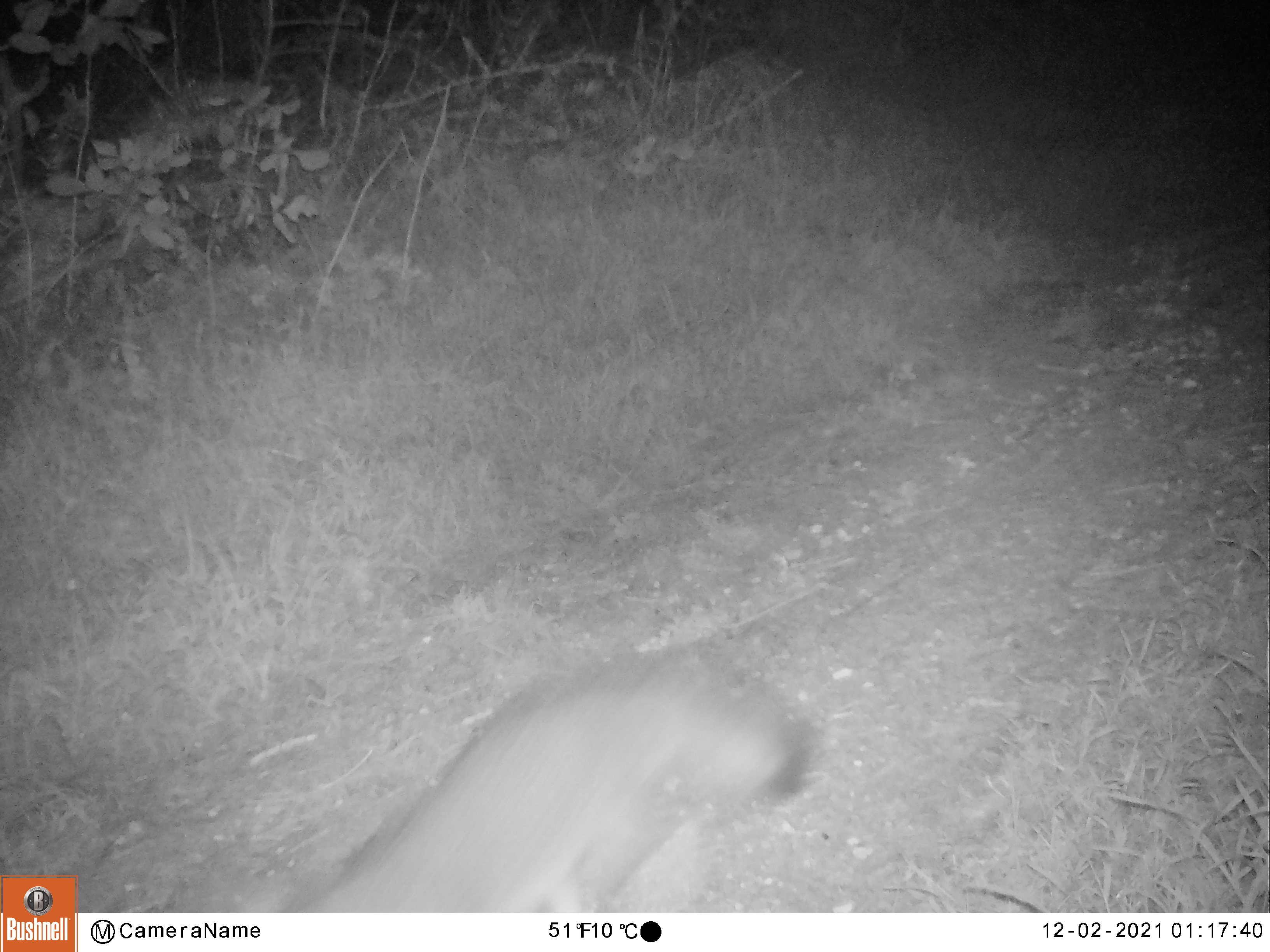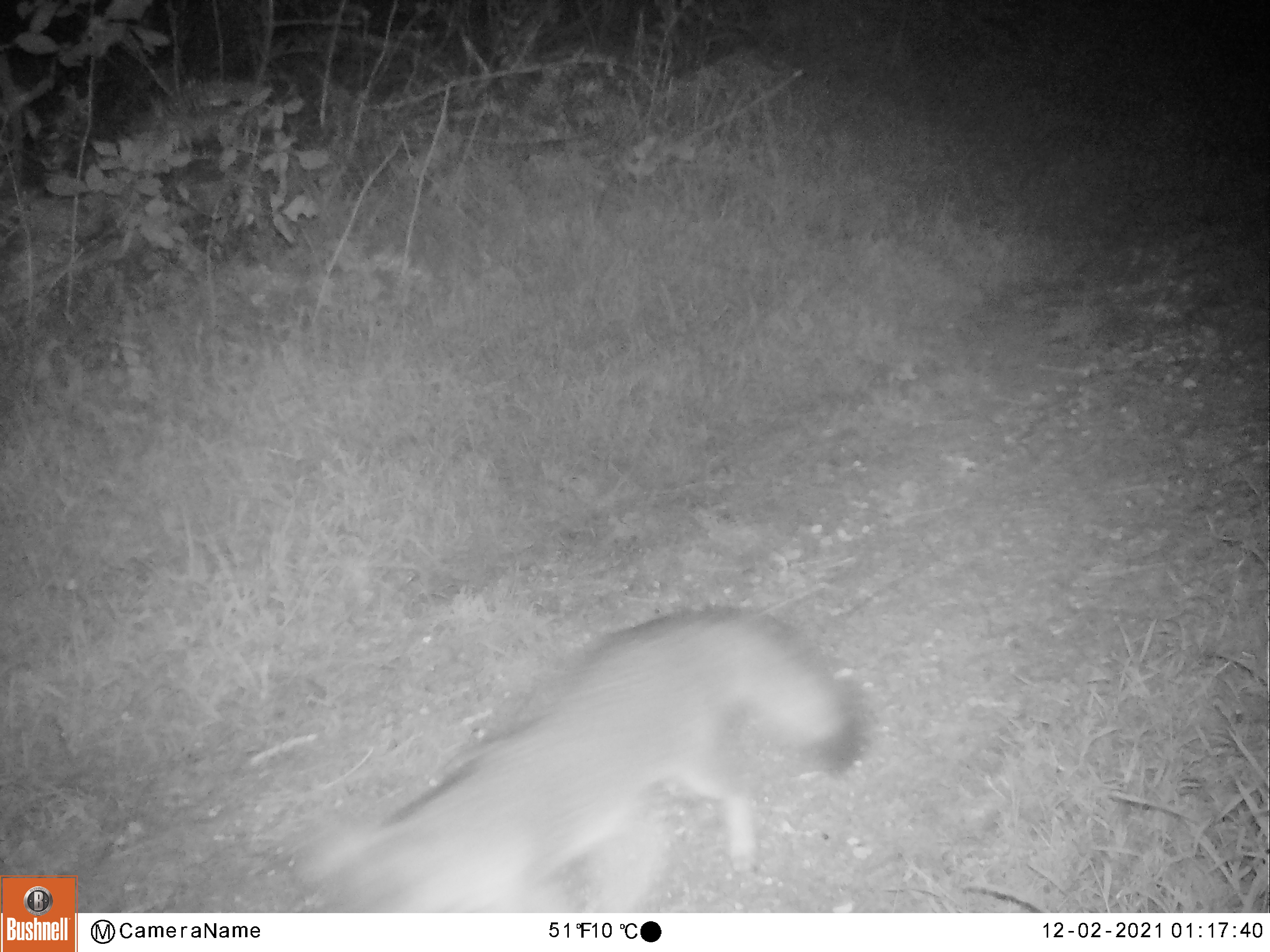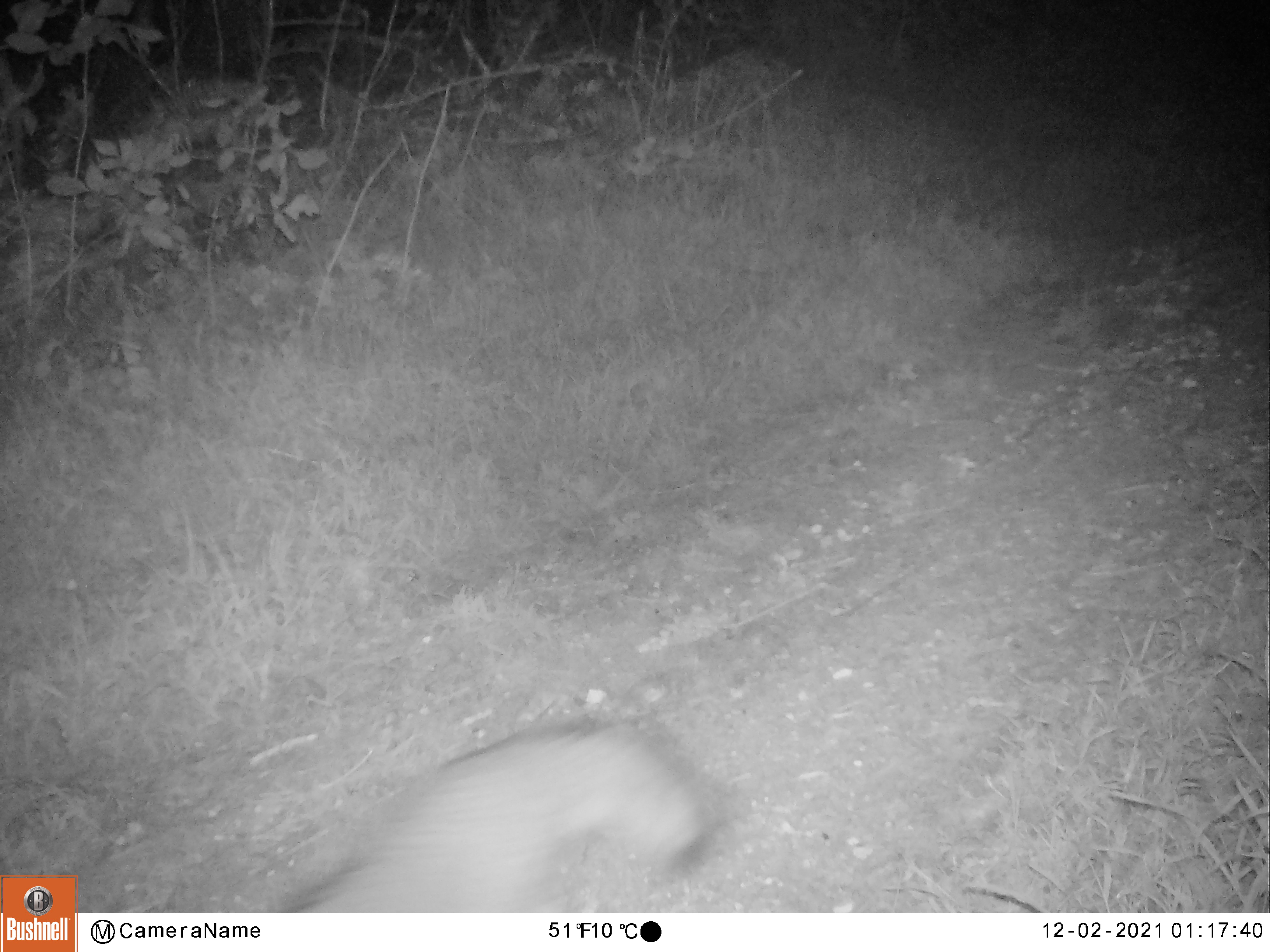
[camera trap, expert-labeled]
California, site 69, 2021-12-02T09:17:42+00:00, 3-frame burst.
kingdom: Animalia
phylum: Chordata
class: Mammalia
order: Carnivora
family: Canidae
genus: Urocyon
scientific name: Urocyon cinereoargenteus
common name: gray fox